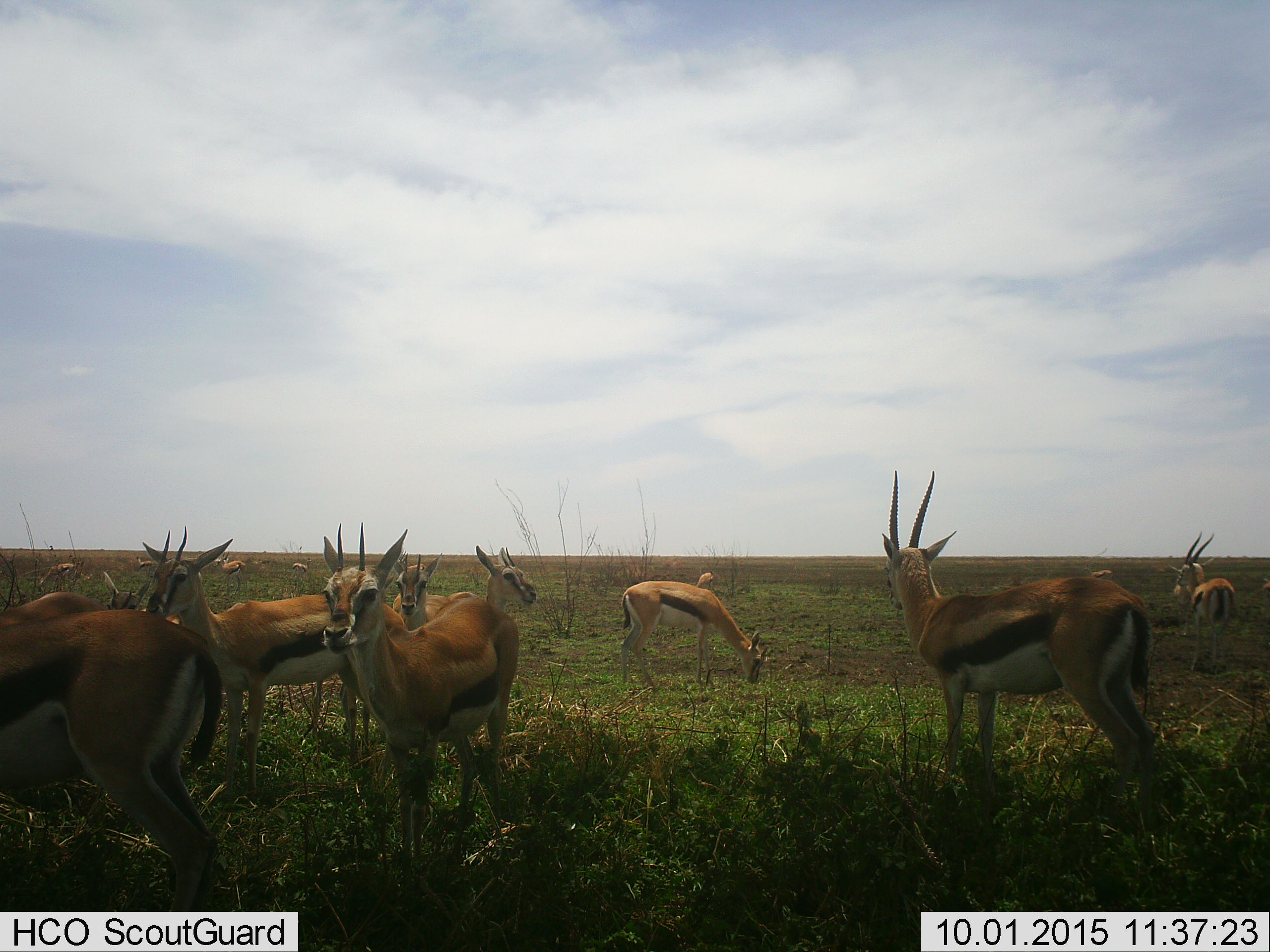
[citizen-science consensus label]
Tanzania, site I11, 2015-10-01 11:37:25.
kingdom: Animalia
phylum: Chordata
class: Mammalia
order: Artiodactyla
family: Bovidae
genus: Eudorcas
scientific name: Eudorcas thomsonii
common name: thomson's gazelle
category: gazellethomsons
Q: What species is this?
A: Gazellethomsons (thomson's gazelle) (Eudorcas thomsonii).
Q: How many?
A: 11-50.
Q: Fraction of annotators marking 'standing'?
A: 100%.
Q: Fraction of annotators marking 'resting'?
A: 0%.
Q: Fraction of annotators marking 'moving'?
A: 0%.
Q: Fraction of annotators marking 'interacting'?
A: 0%.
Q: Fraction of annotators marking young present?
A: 0%.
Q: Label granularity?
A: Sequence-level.